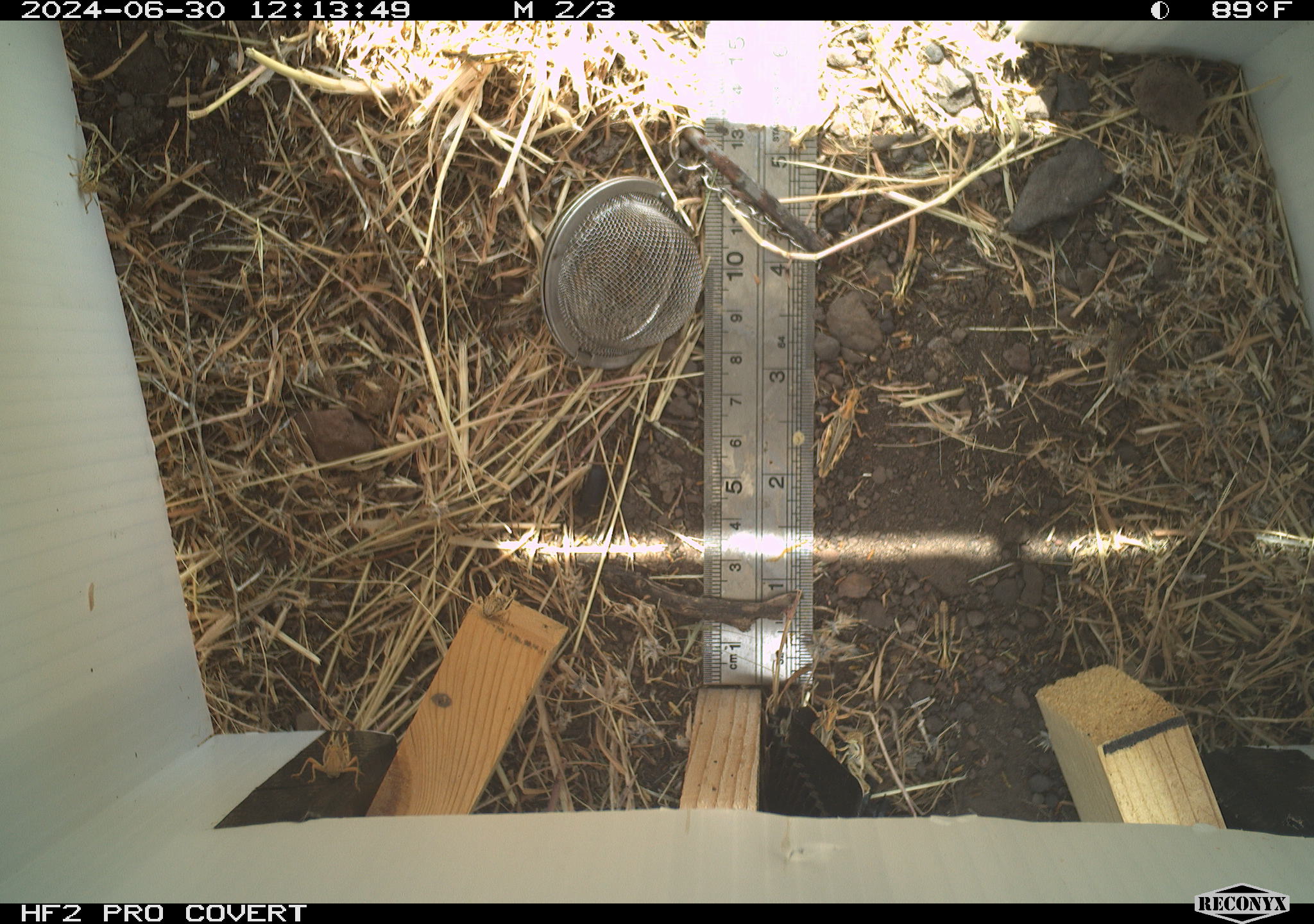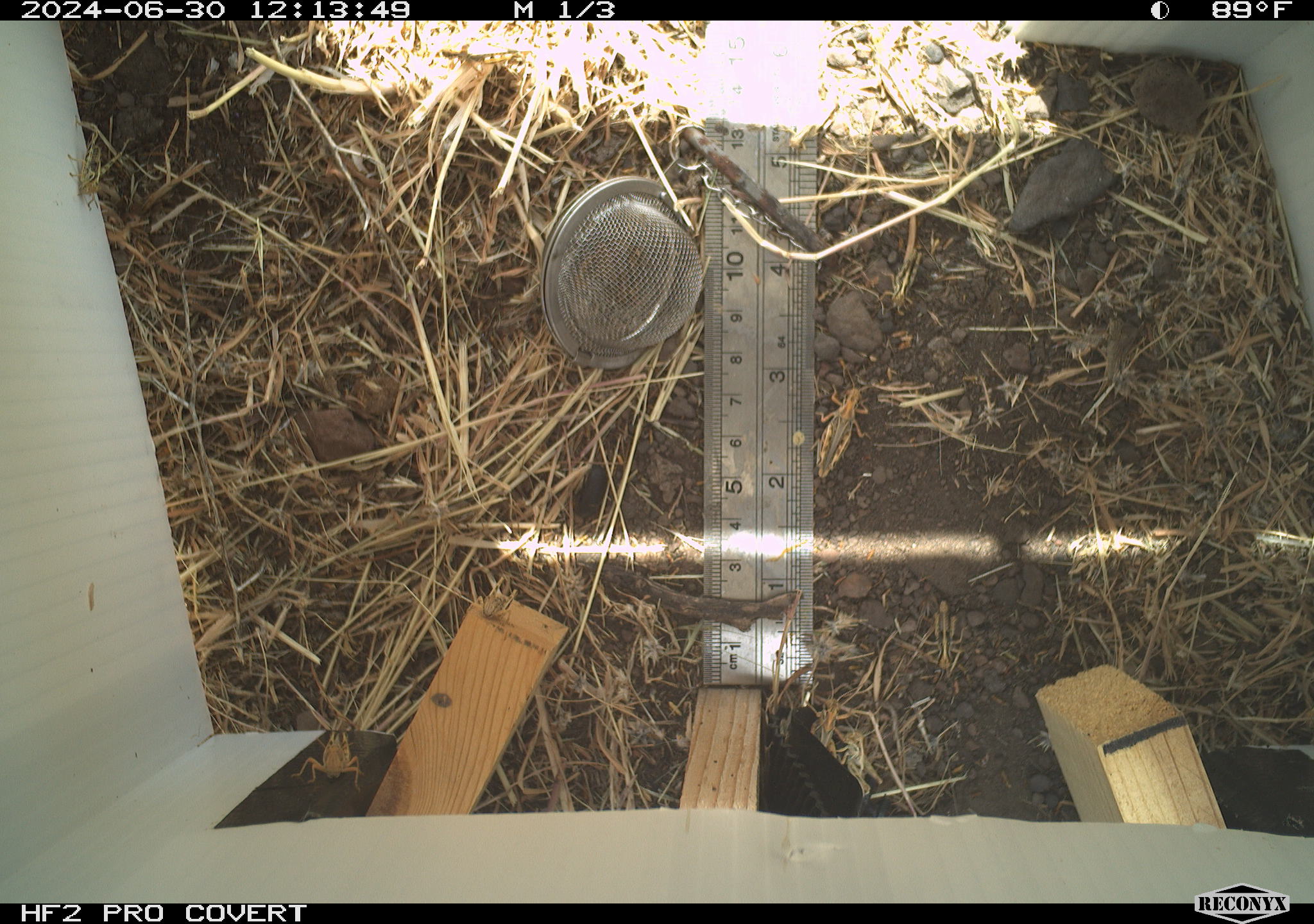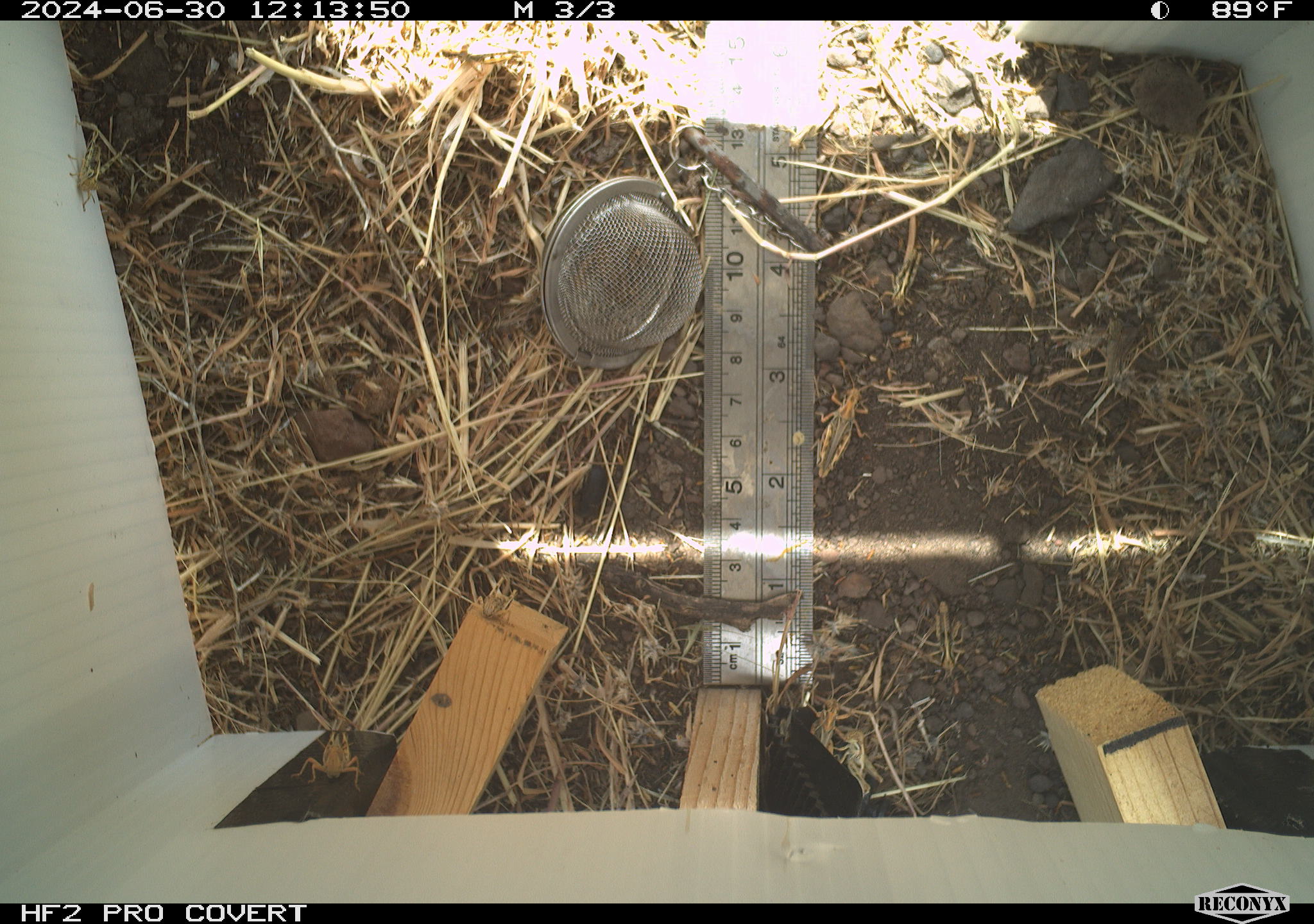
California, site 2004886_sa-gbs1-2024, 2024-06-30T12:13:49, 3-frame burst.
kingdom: Animalia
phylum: Arthropoda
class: Insecta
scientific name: Insecta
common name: insect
Insect (Insecta).